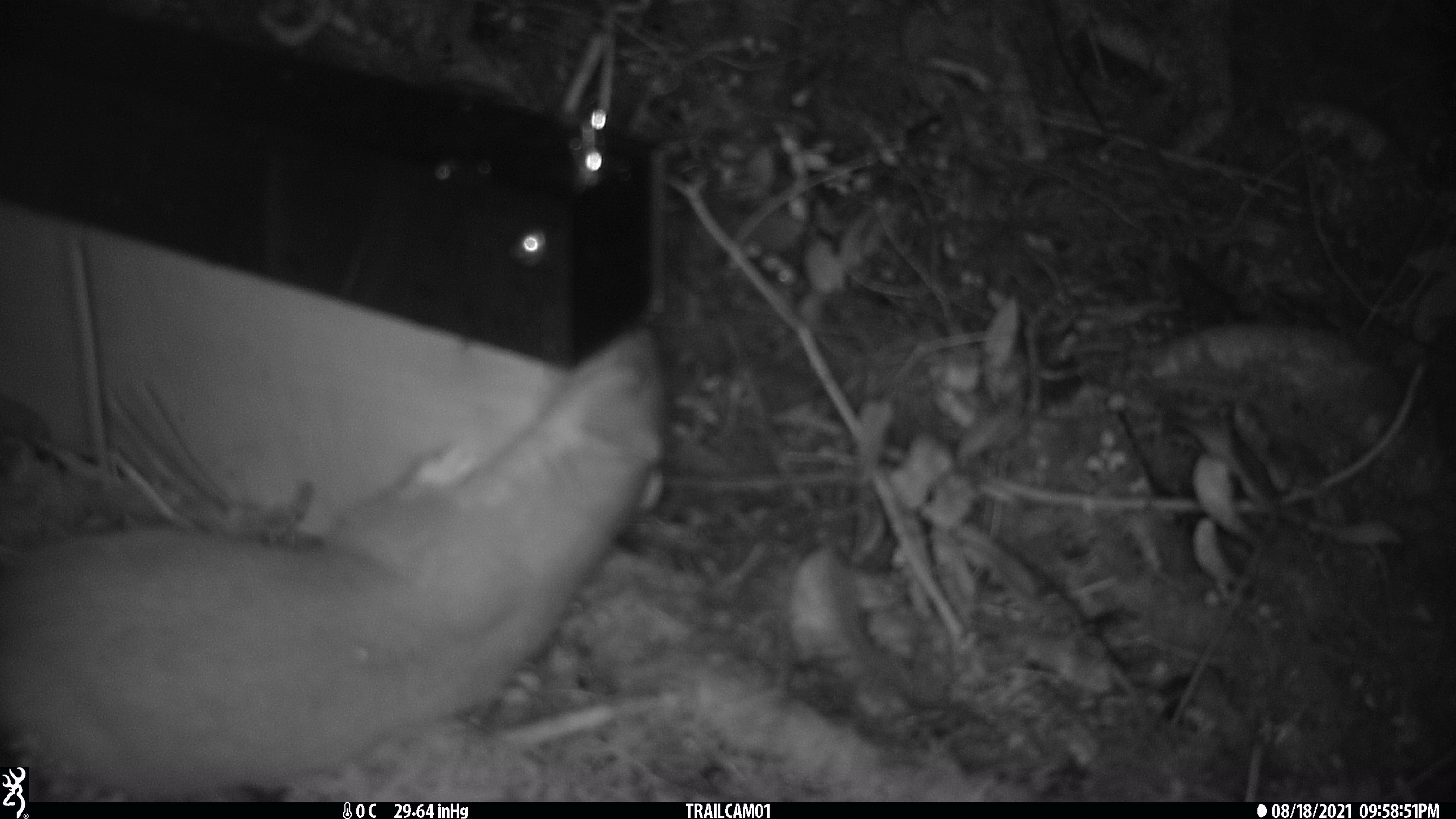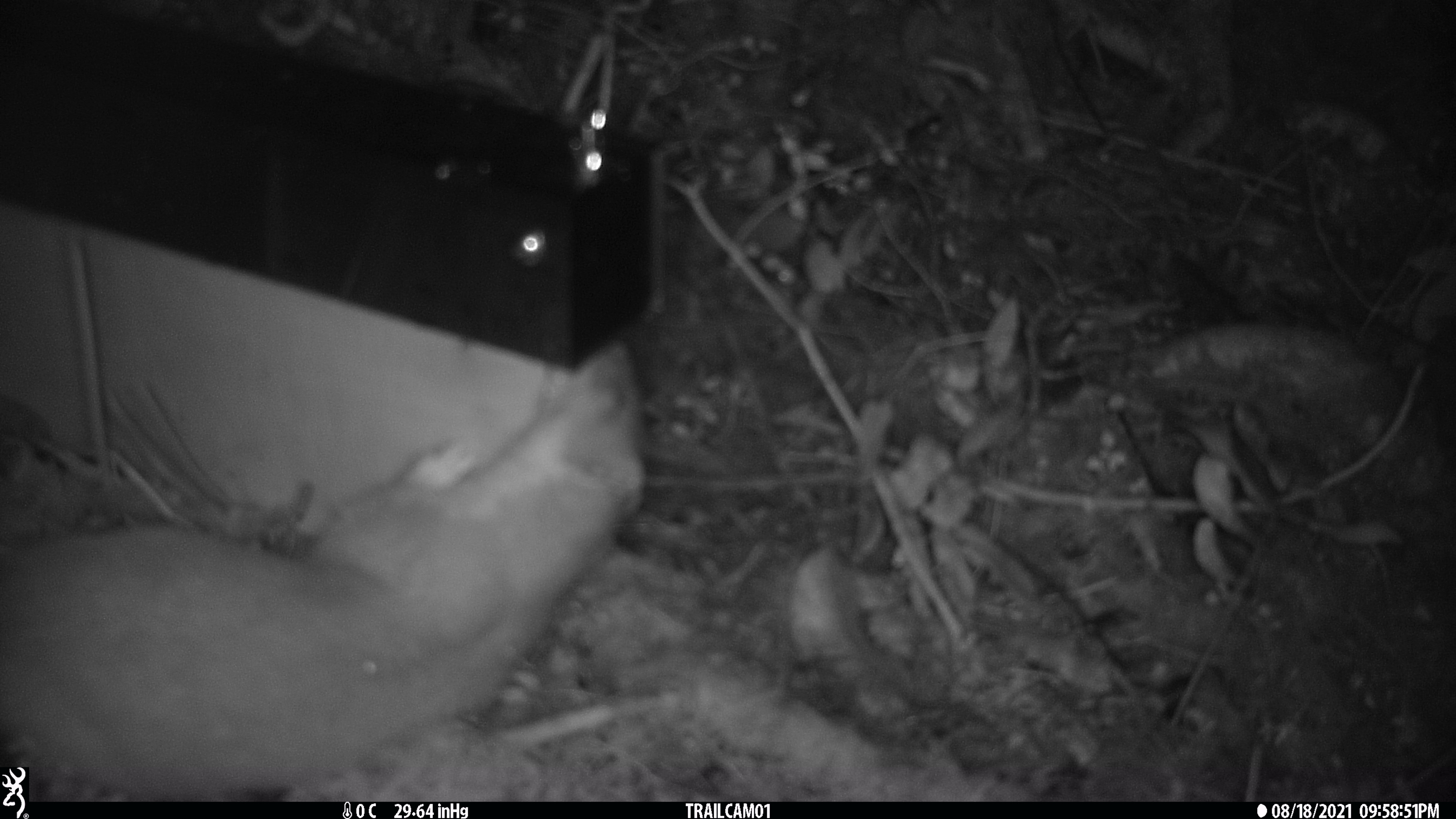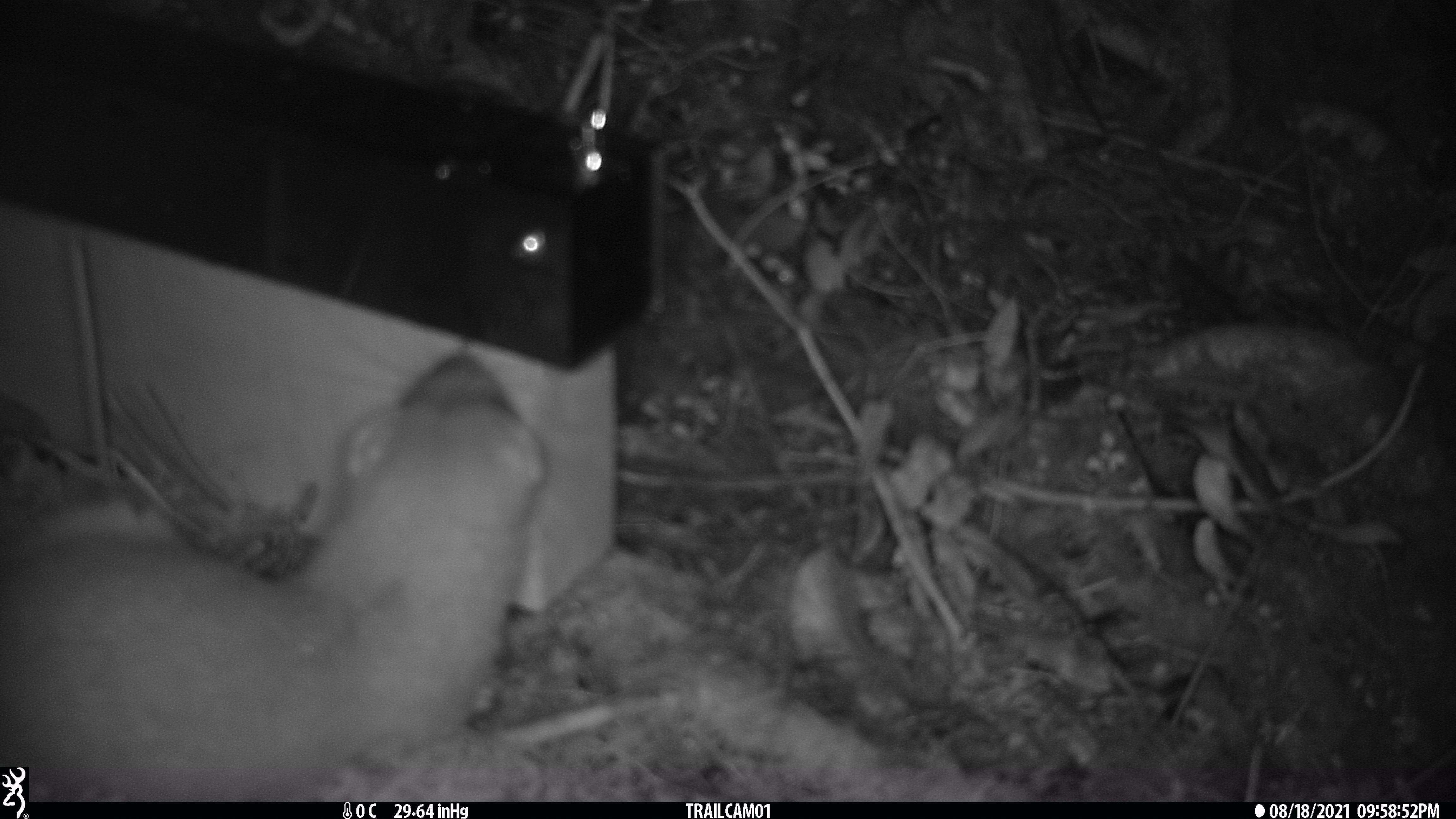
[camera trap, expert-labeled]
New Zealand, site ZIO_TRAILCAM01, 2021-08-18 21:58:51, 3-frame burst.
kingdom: Animalia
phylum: Chordata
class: Mammalia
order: Carnivora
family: Mustelidae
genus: Mustela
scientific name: Mustela erminea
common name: stoat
Stoat (Mustela erminea).